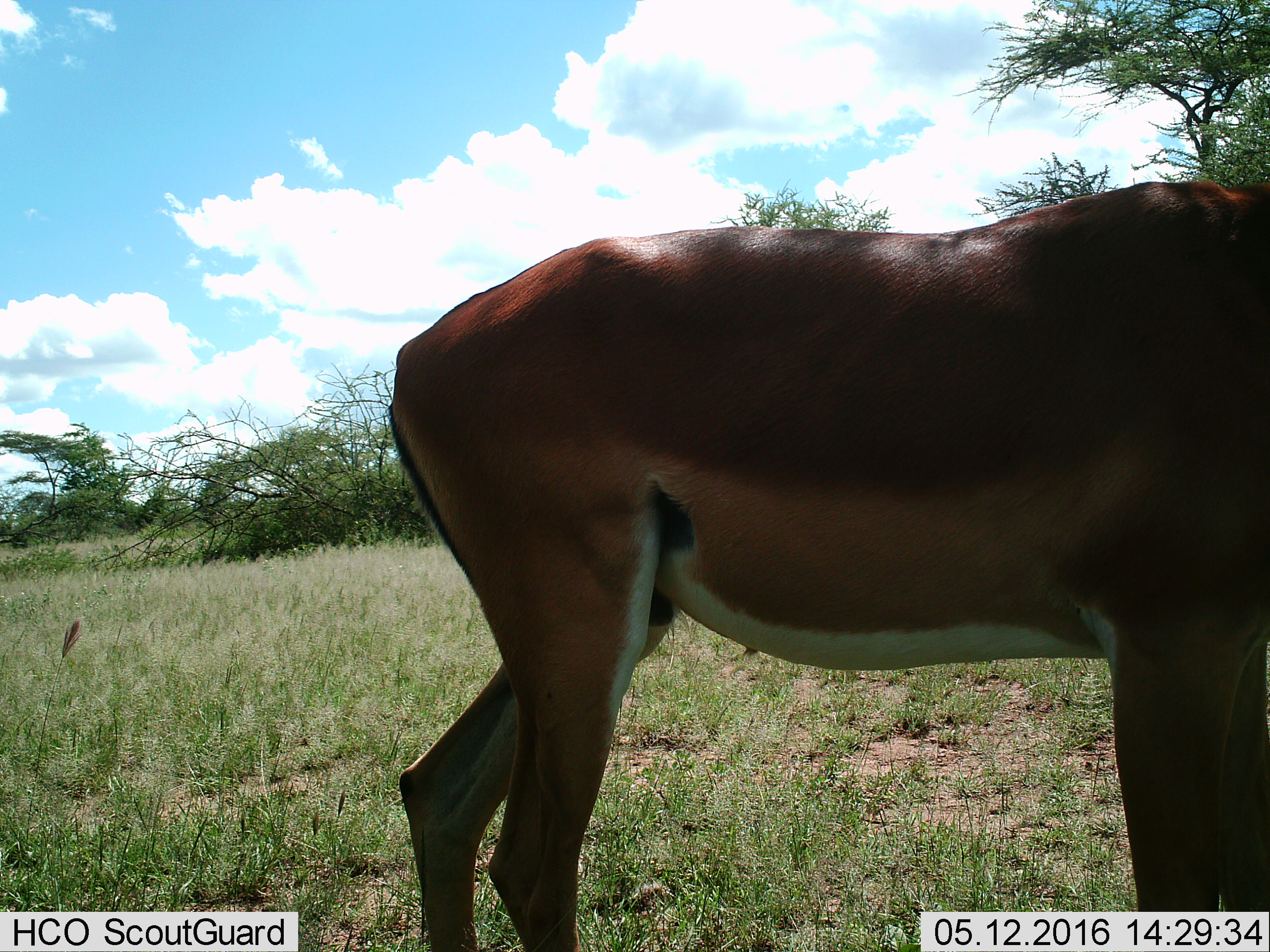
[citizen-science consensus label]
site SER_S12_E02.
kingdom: Animalia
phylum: Chordata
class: Mammalia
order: Artiodactyla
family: Bovidae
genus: Aepyceros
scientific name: Aepyceros melampus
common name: impala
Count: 1.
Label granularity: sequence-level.